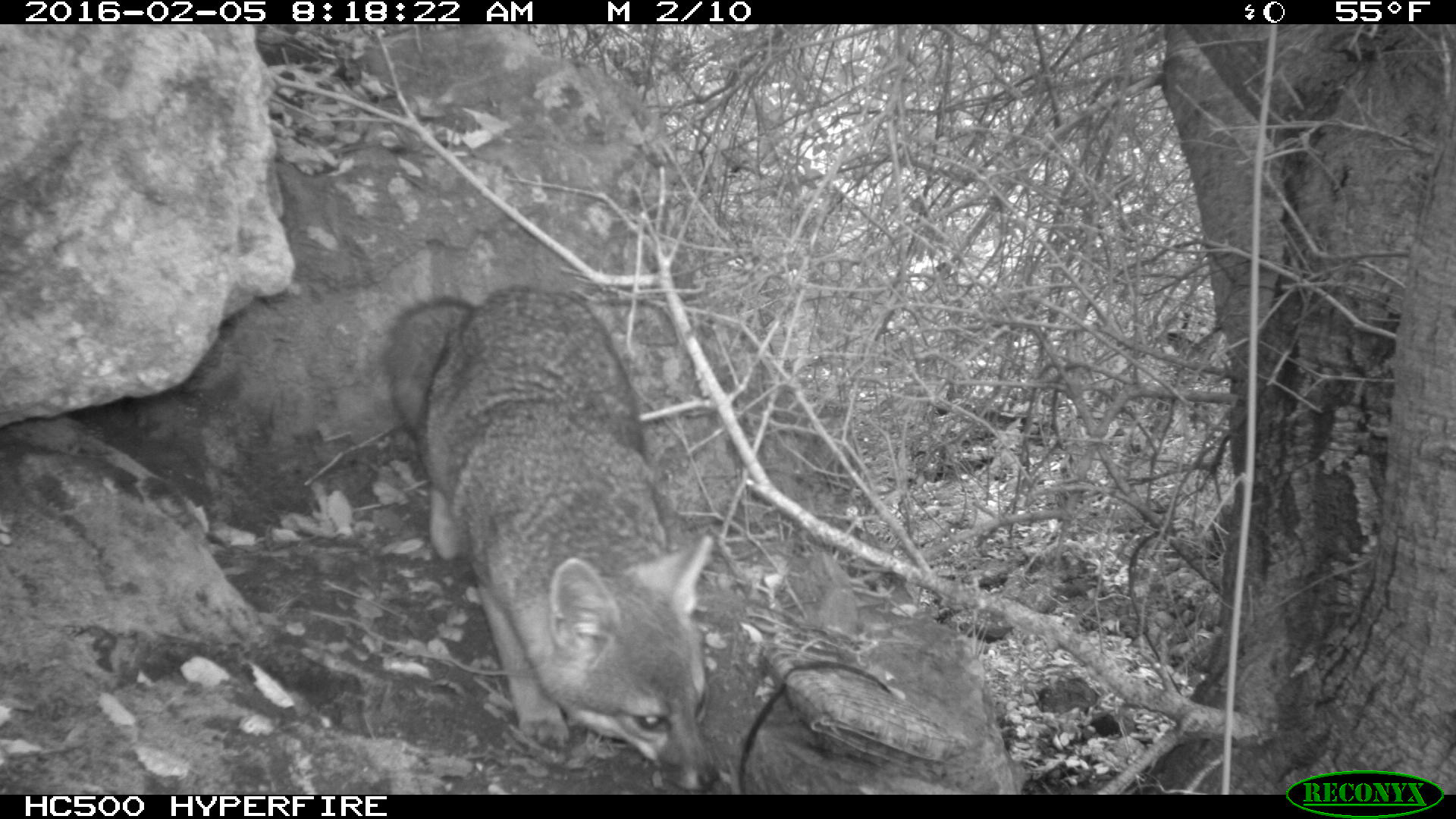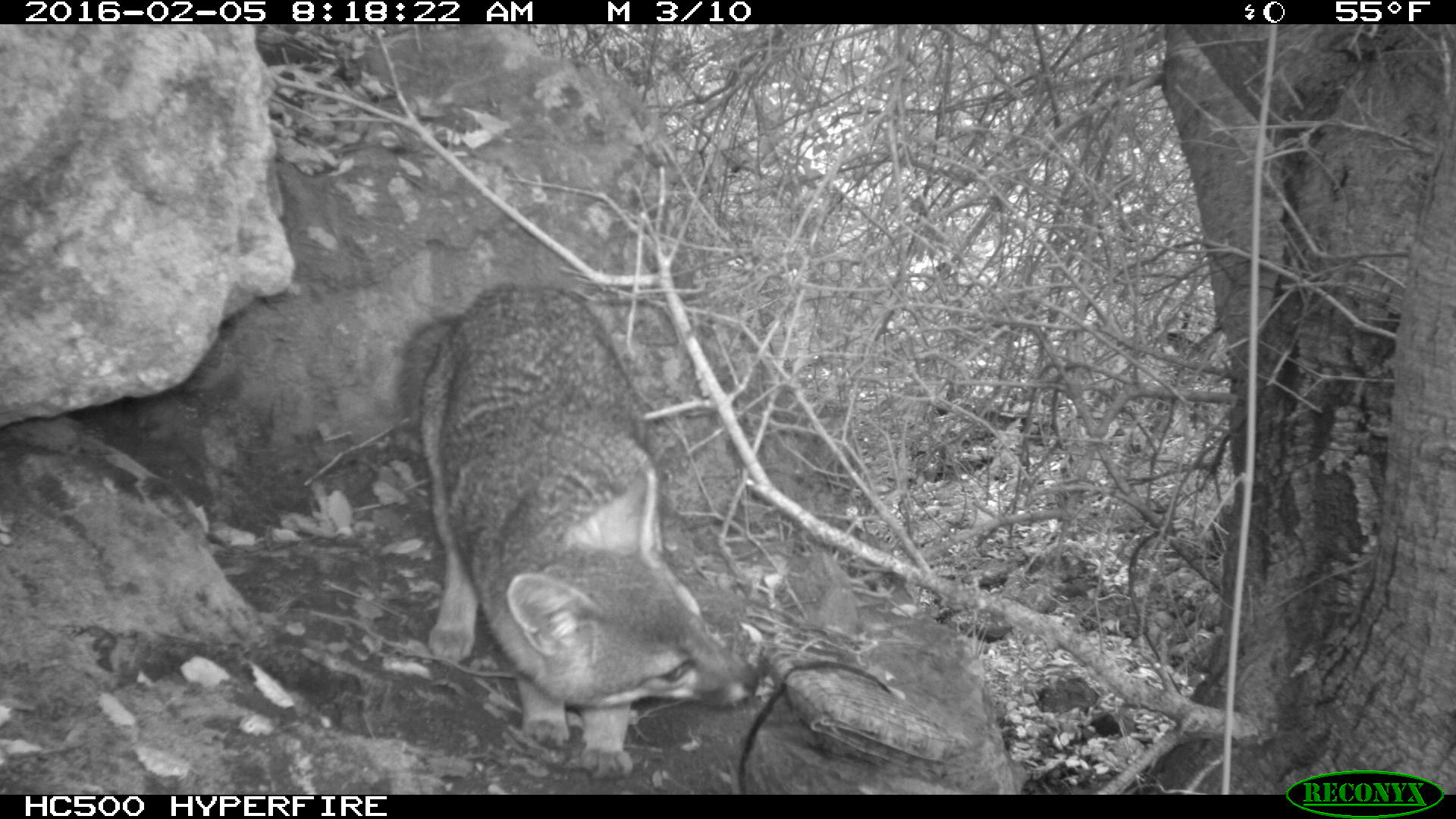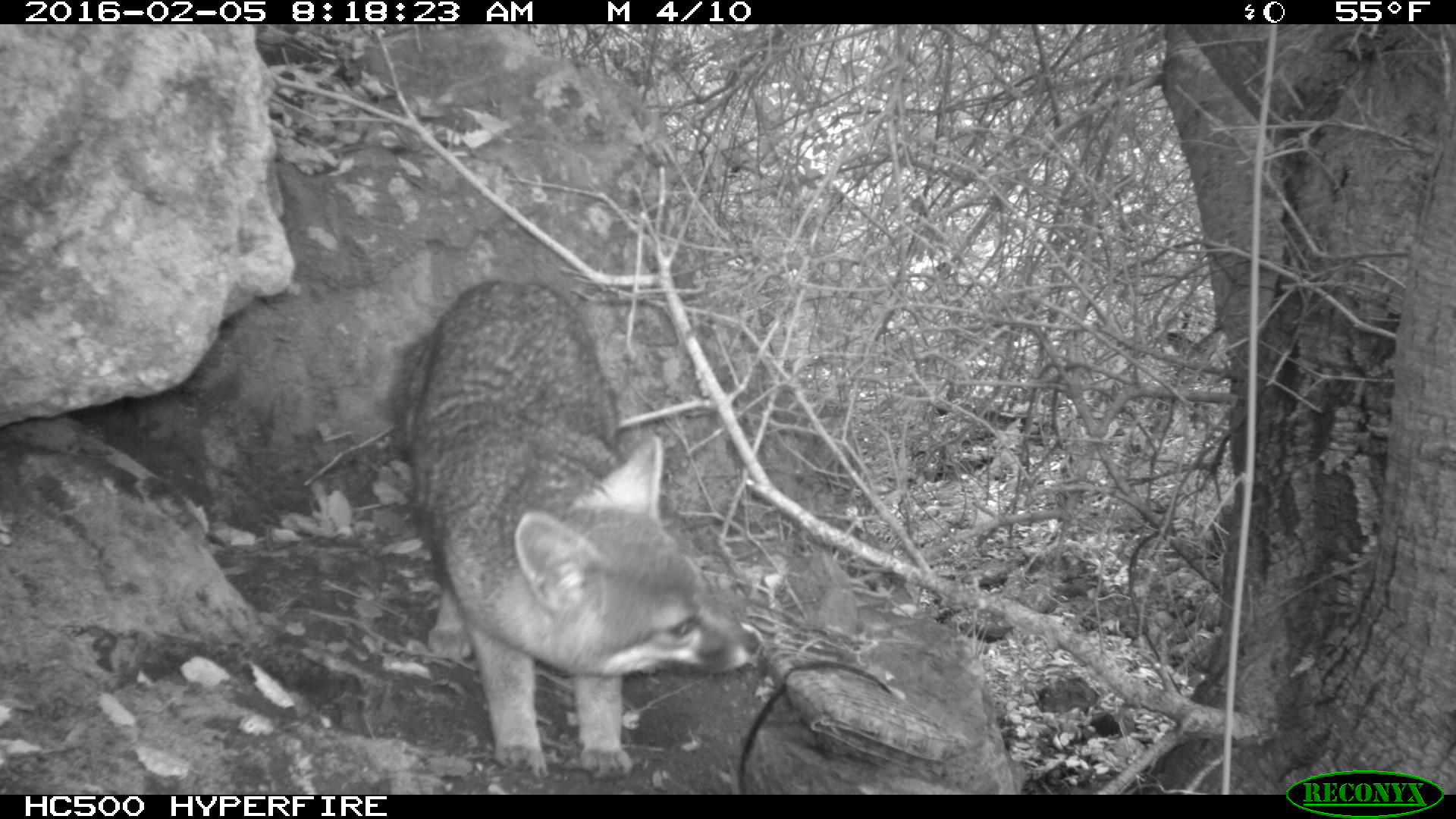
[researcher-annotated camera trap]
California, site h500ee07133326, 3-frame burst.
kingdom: Animalia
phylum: Chordata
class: Mammalia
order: Carnivora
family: Canidae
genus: Urocyon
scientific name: Urocyon littoralis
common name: island fox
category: fox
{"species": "fox (island fox) (Urocyon littoralis)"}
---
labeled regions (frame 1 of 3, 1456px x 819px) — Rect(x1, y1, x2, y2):
fox: Rect(381, 283, 719, 794)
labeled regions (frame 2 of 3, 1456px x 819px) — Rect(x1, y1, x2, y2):
fox: Rect(397, 282, 758, 777)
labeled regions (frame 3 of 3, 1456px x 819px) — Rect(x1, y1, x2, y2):
fox: Rect(381, 278, 760, 779)